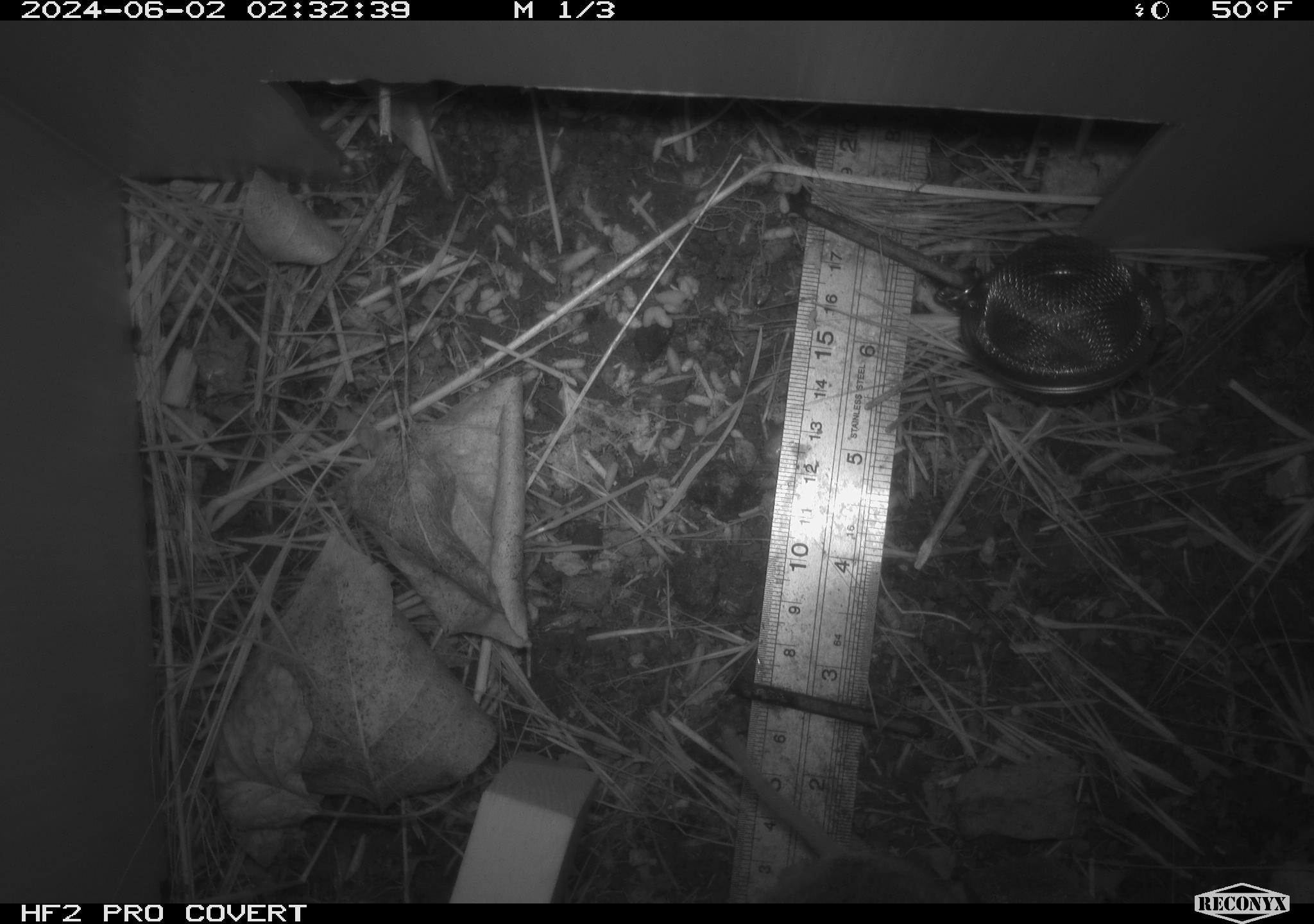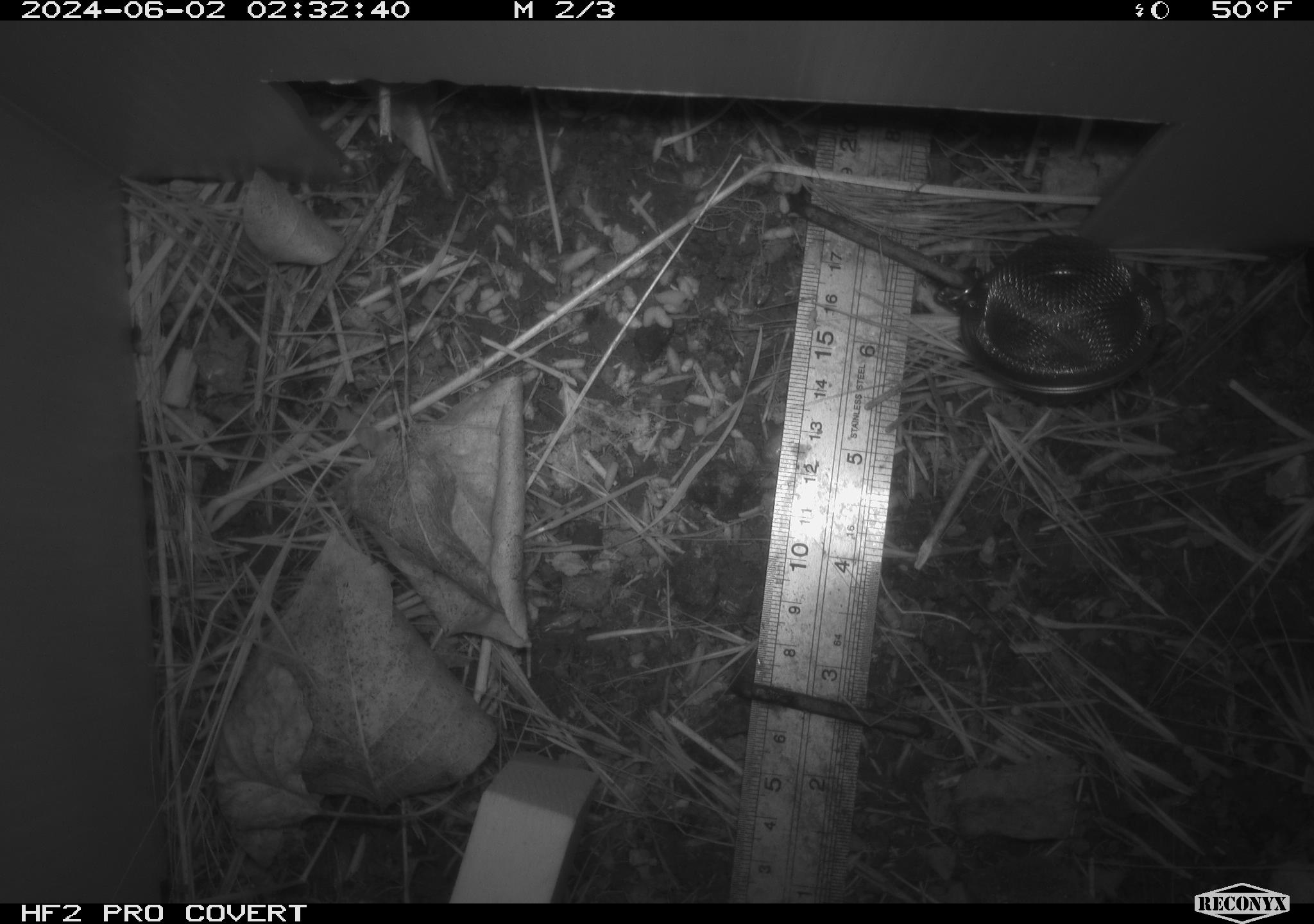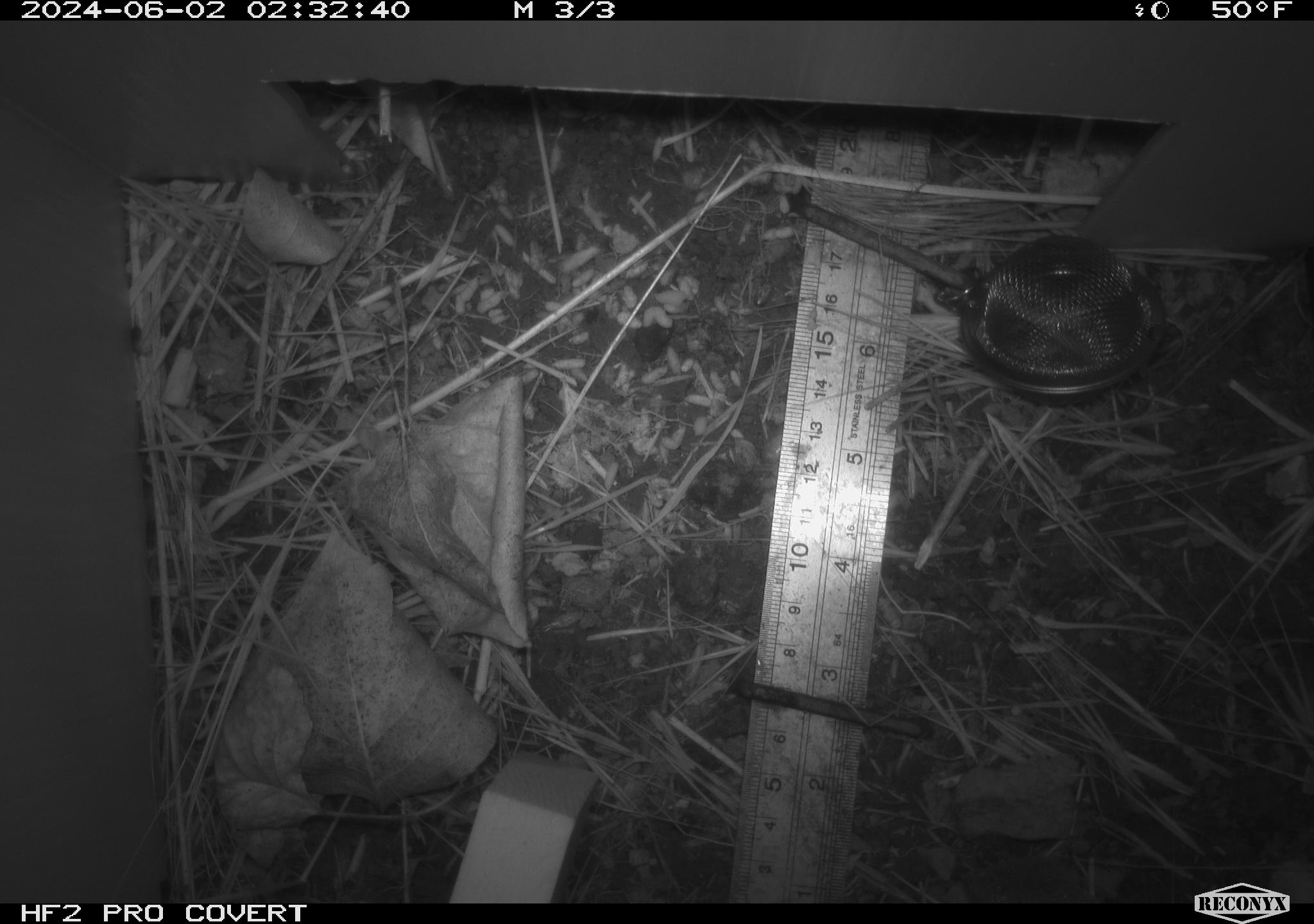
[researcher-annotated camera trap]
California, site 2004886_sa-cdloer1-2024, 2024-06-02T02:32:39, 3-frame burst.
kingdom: Animalia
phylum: Chordata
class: Mammalia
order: Rodentia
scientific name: Rodentia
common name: mouse species